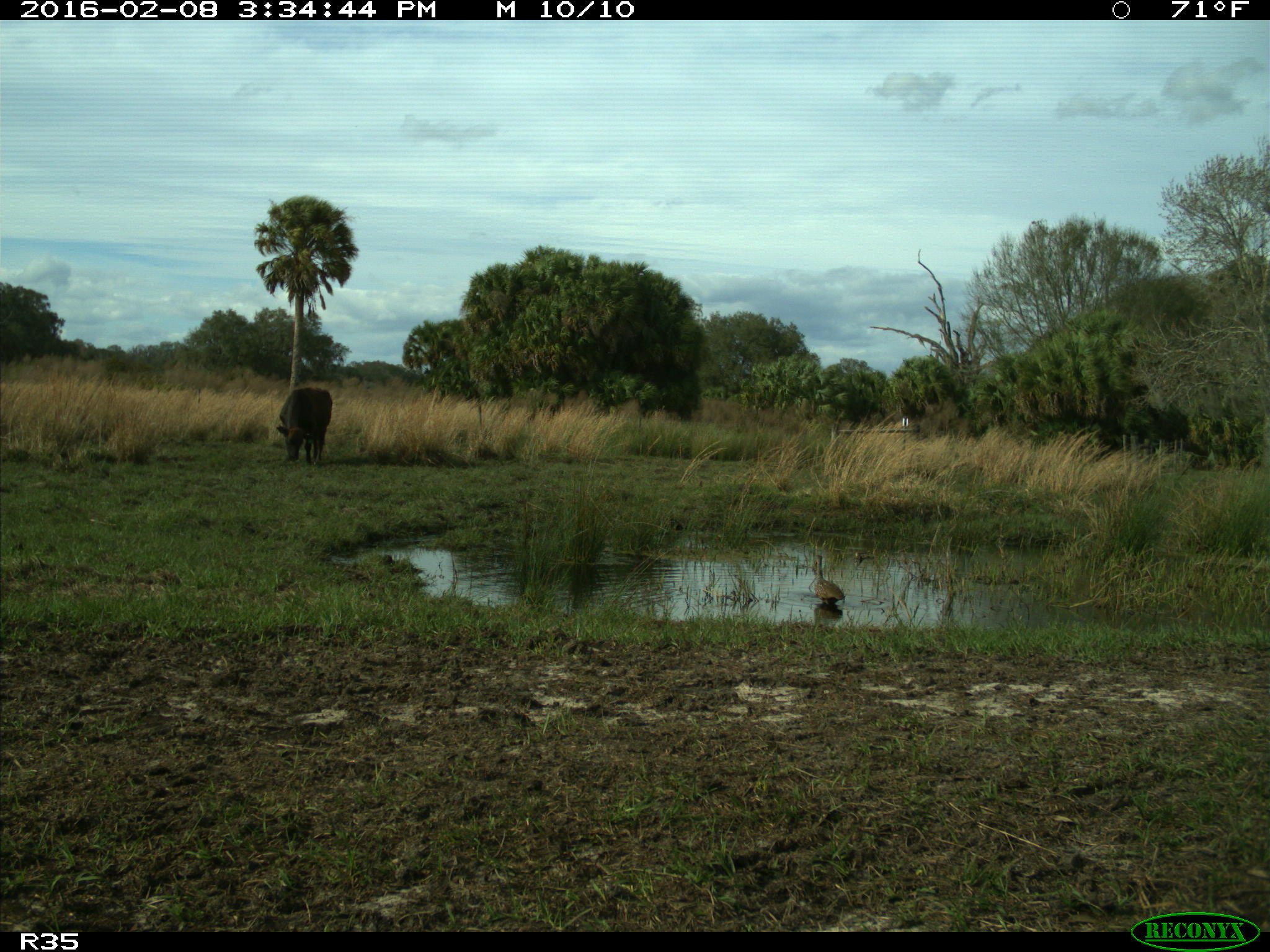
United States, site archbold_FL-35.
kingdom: Animalia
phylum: Chordata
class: Mammalia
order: Artiodactyla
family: Bovidae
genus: Bos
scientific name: Bos taurus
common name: domestic cow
Bos taurus (domestic cow).